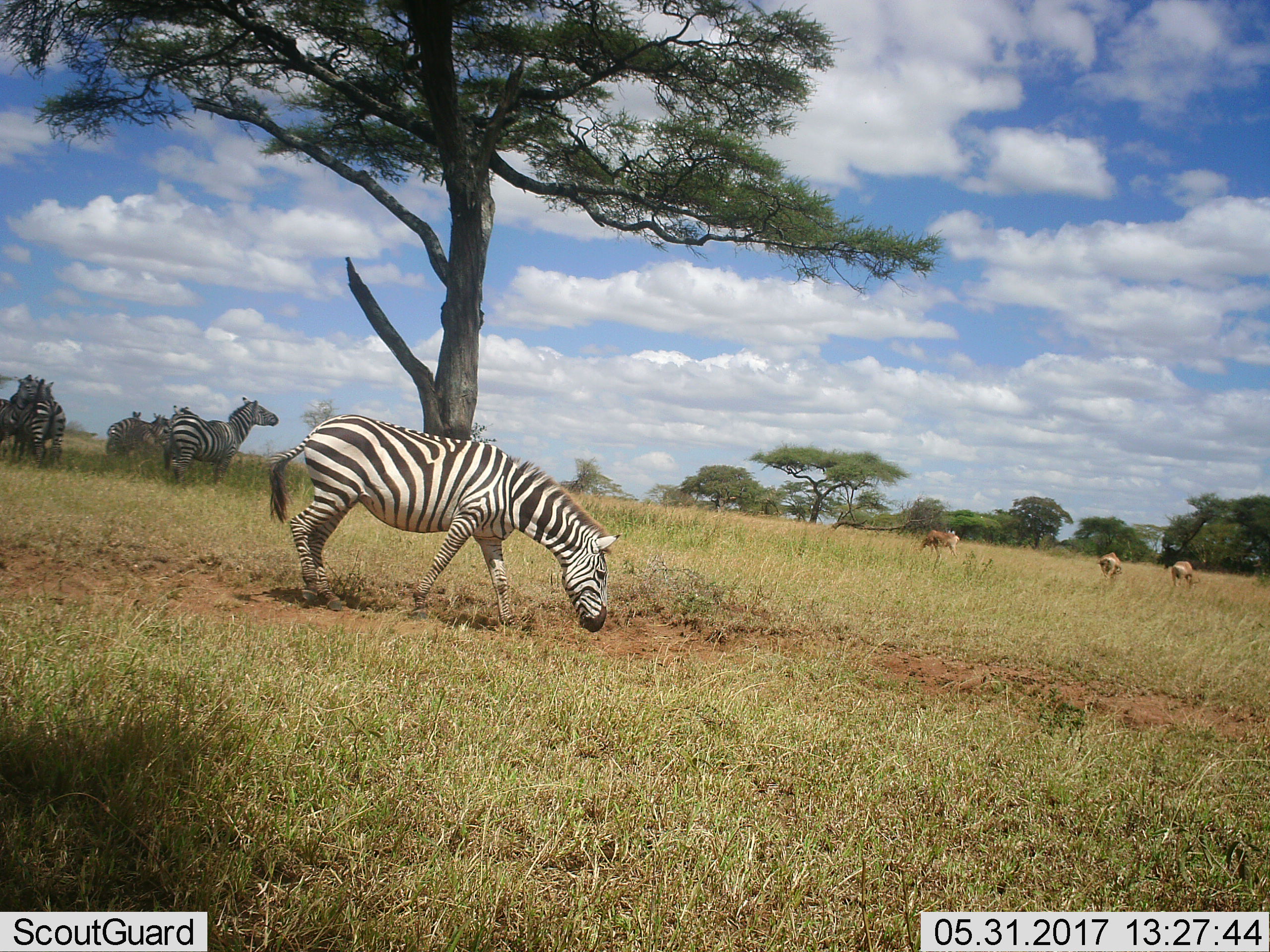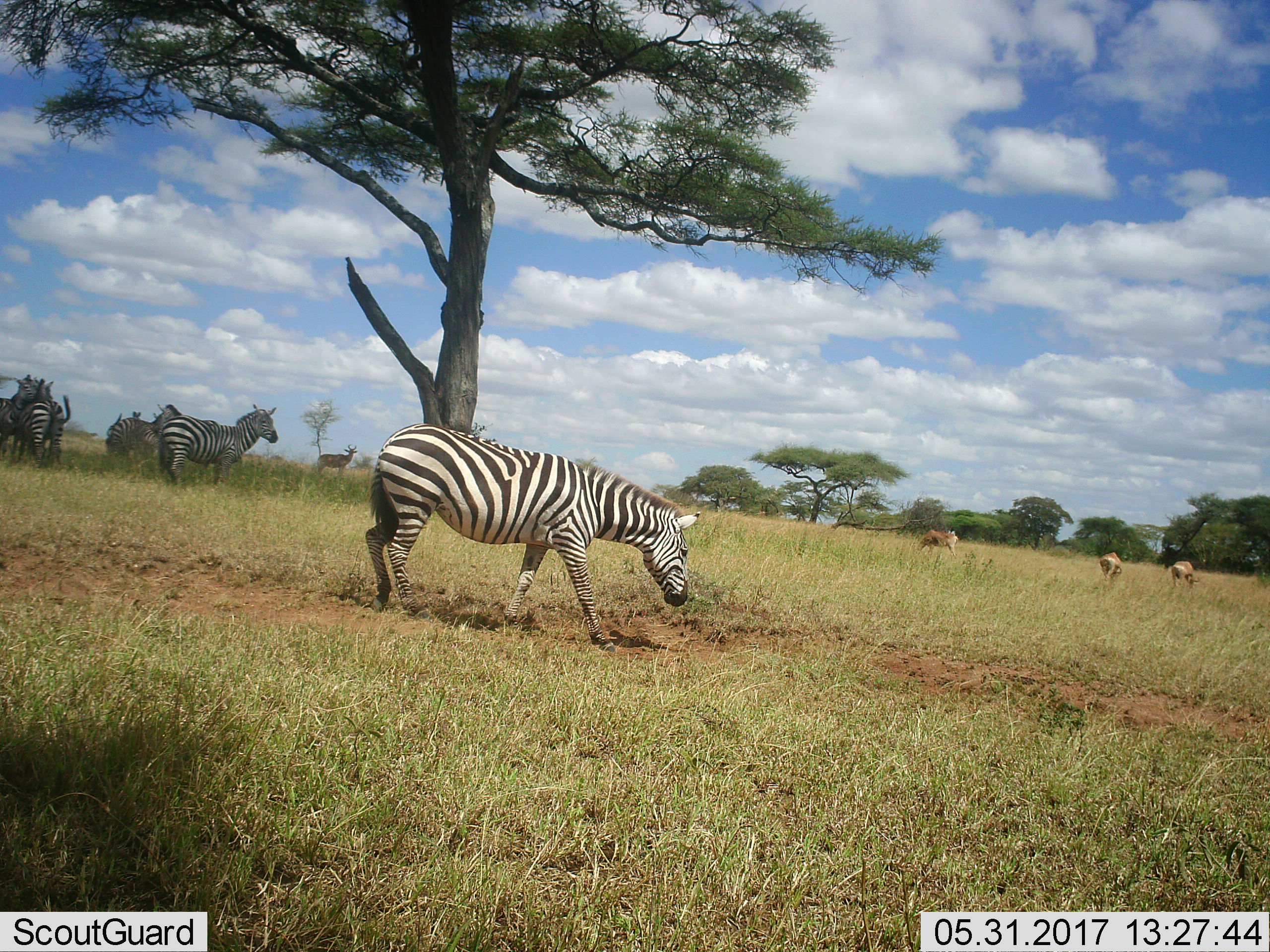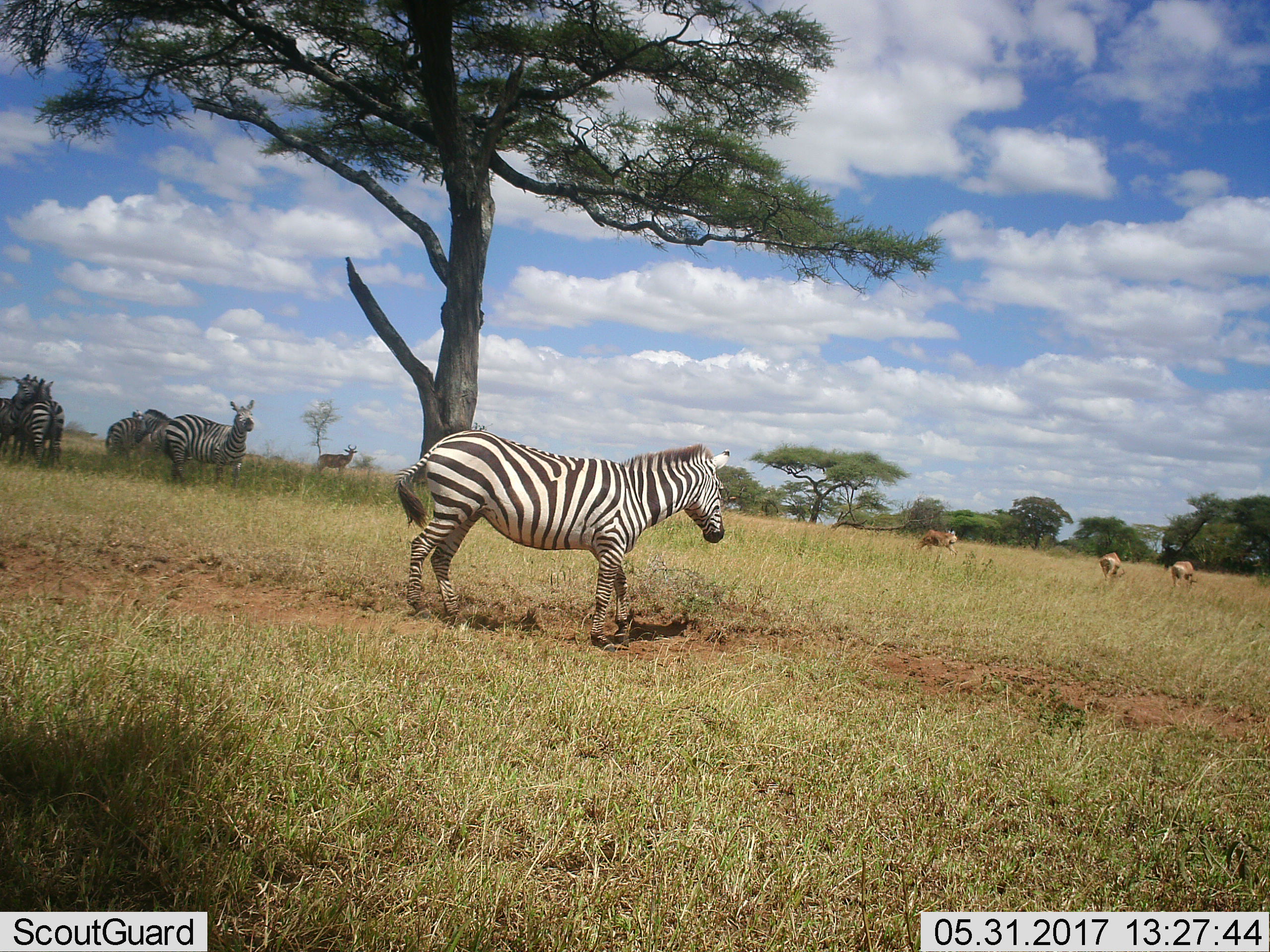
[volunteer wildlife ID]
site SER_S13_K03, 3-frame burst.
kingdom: Animalia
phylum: Chordata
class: Mammalia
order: Perissodactyla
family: Equidae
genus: Equus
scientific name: Equus quagga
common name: plains zebra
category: zebraplains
Zebraplains (plains zebra) (Equus quagga), count 6. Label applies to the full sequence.